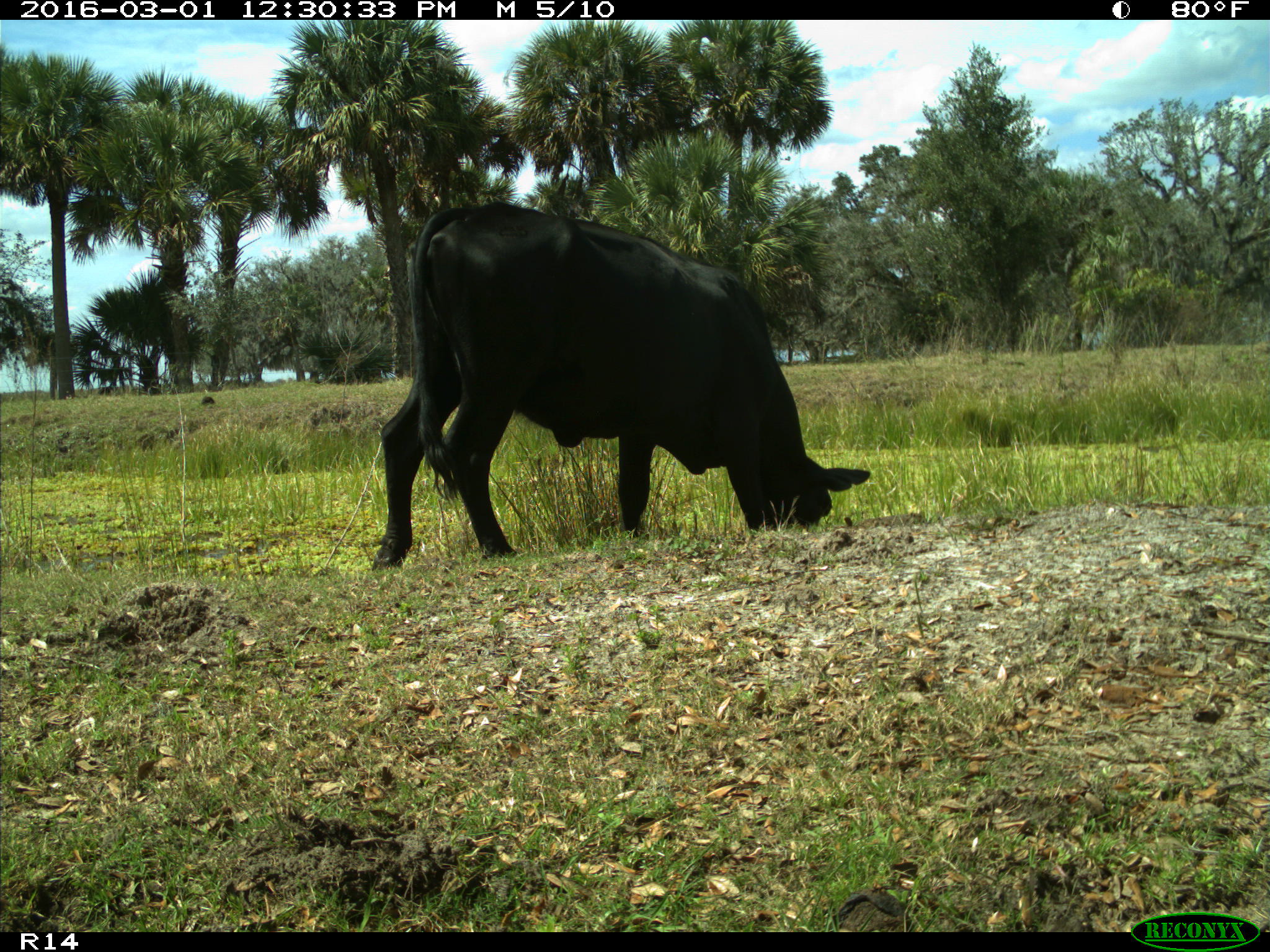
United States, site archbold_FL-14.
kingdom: Animalia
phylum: Chordata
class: Mammalia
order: Artiodactyla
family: Bovidae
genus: Bos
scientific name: Bos taurus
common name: domestic cow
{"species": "Bos taurus (domestic cow)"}